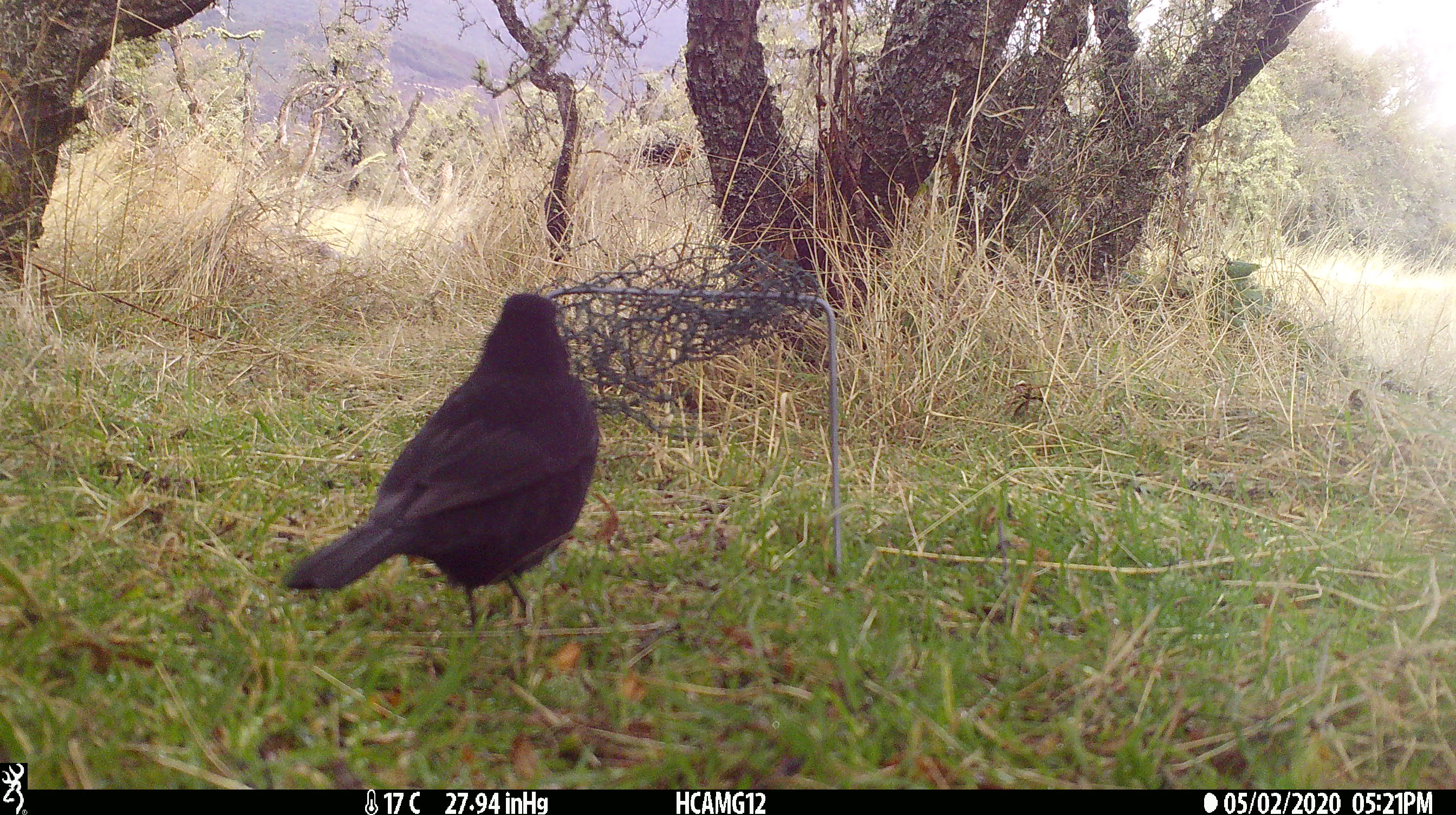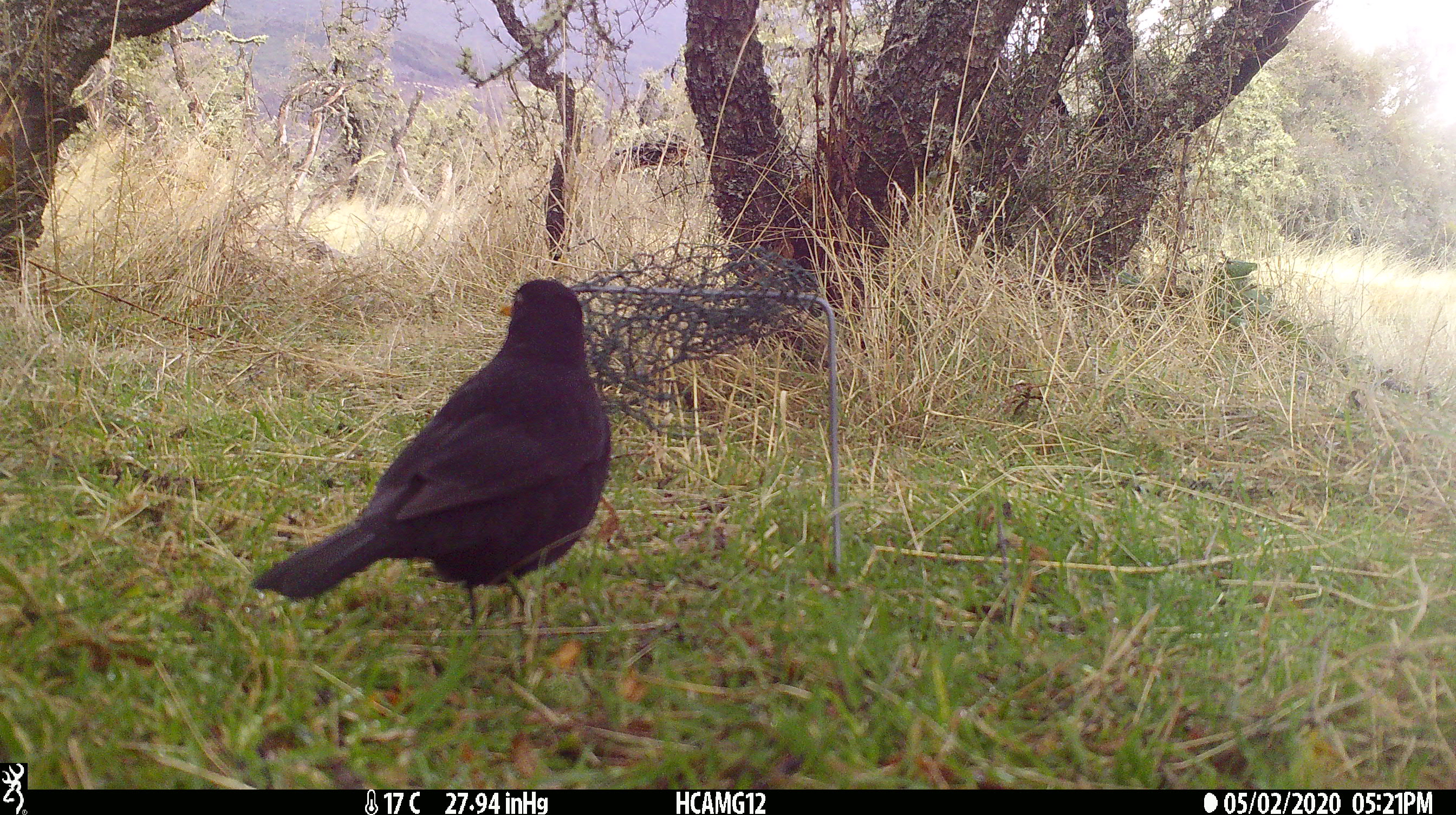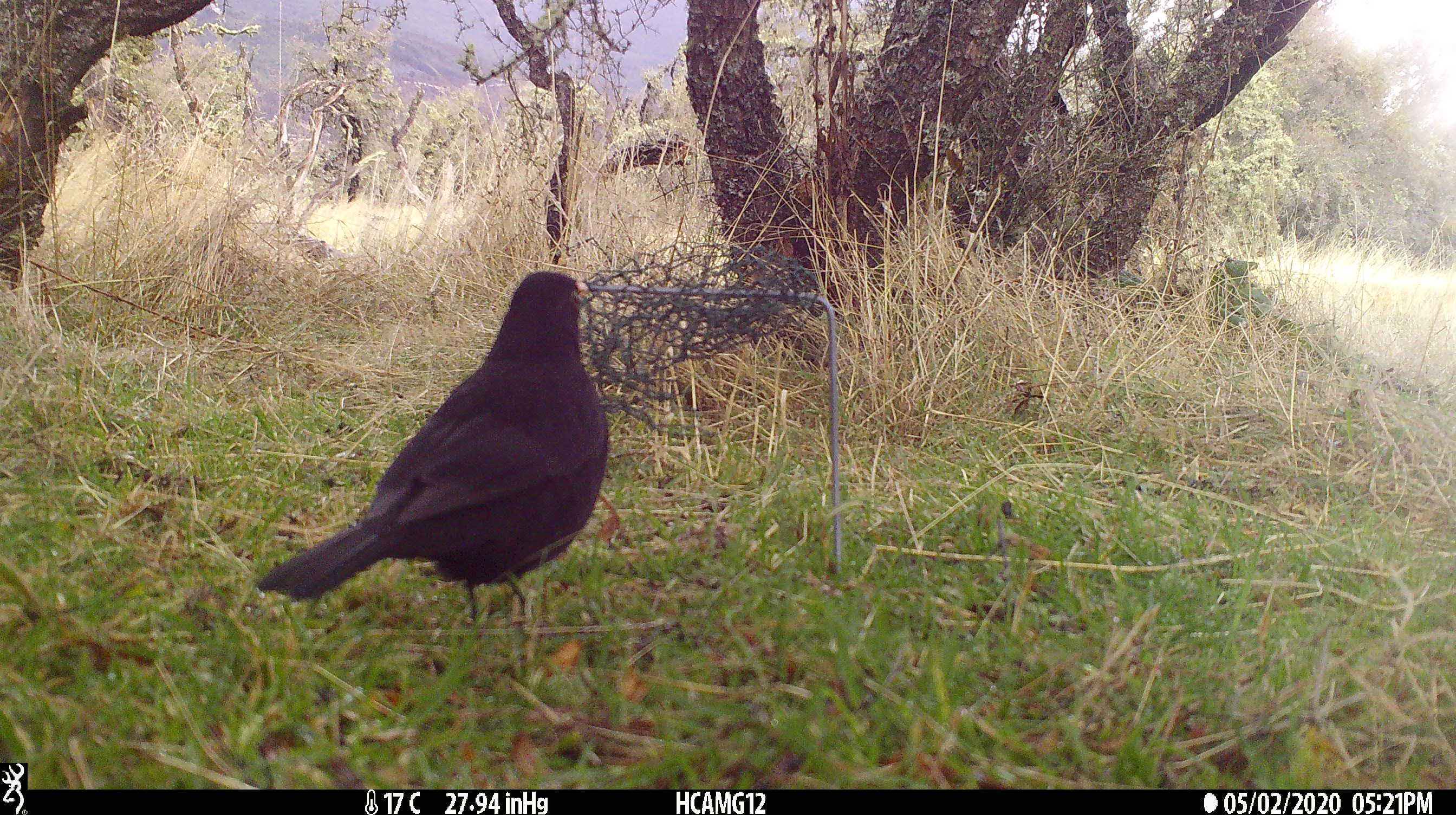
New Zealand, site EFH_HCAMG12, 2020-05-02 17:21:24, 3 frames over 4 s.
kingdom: Animalia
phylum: Chordata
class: Aves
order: Passeriformes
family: Turdidae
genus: Turdus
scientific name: Turdus merula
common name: eurasian blackbird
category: blackbird